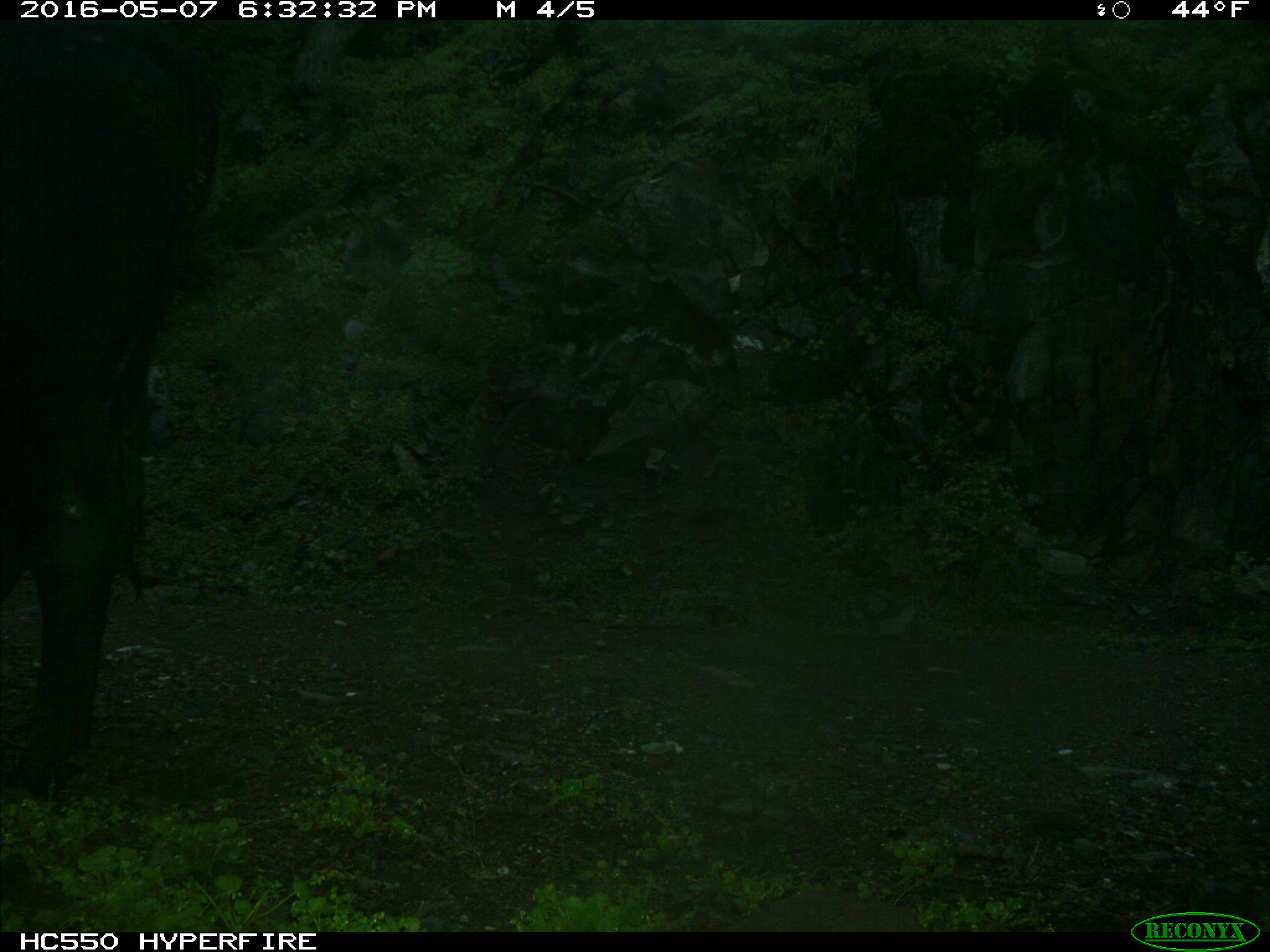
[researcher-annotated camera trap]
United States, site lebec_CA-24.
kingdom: Animalia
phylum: Chordata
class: Mammalia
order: Artiodactyla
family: Bovidae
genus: Bos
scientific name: Bos taurus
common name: domestic cow